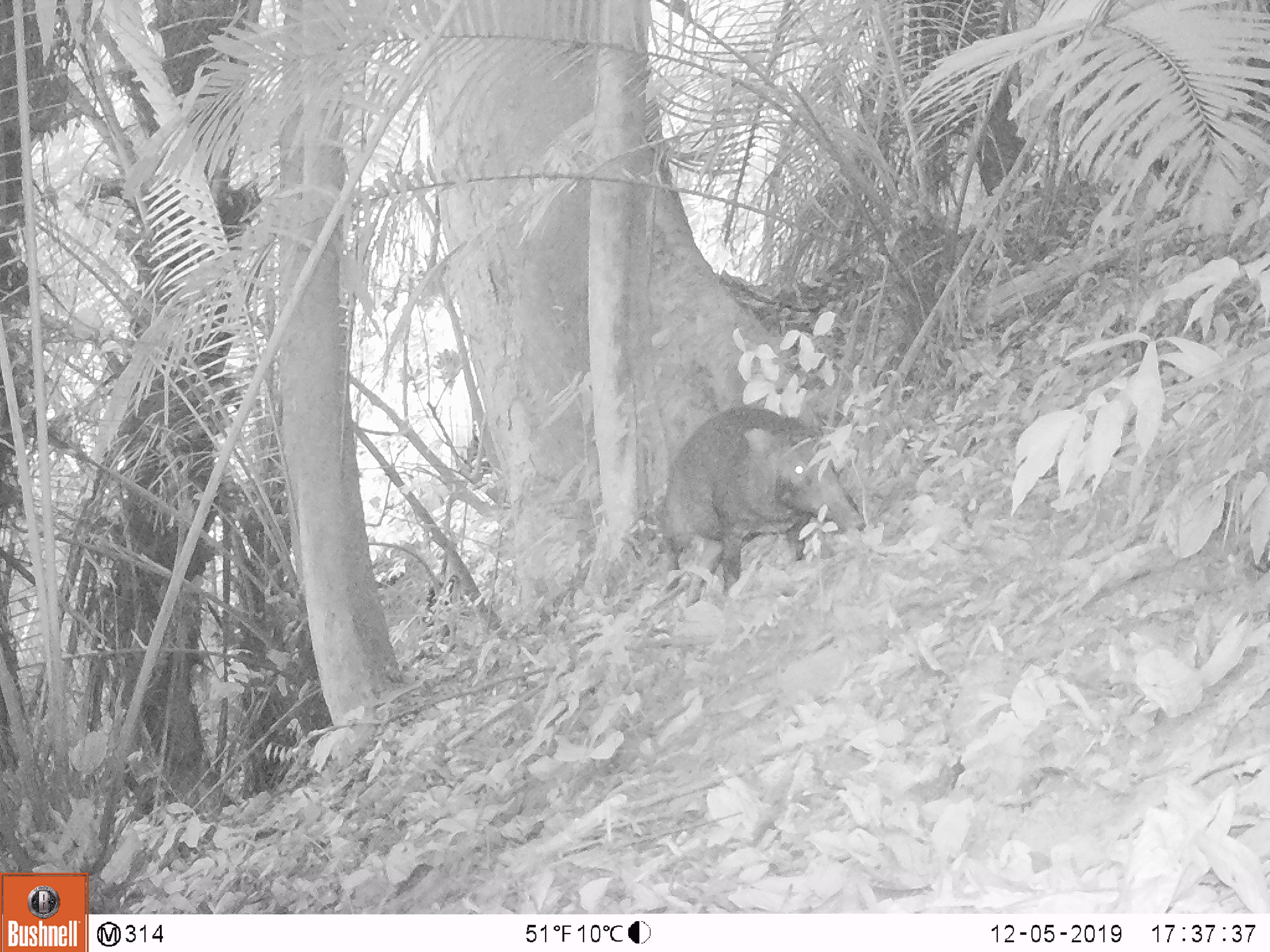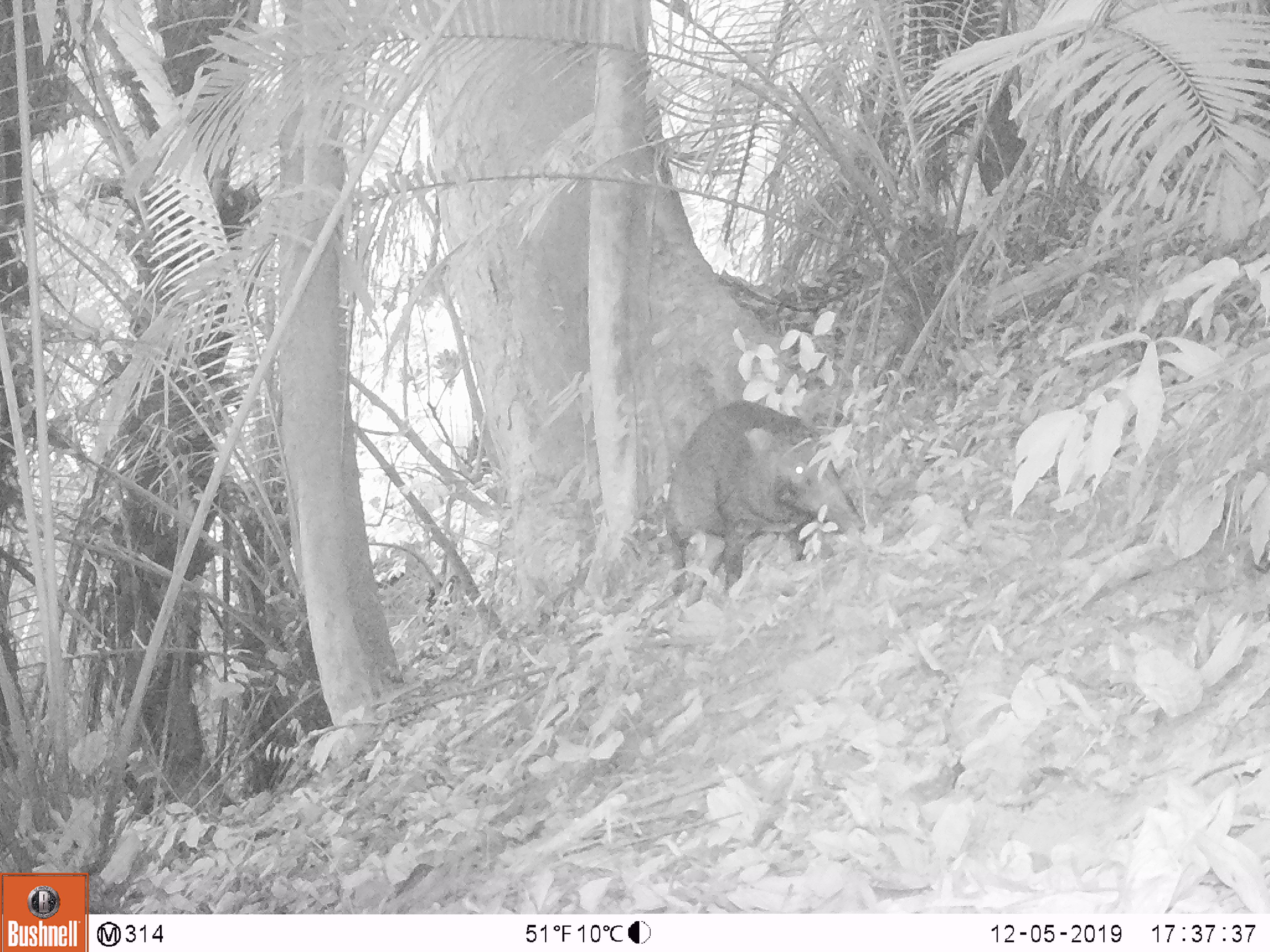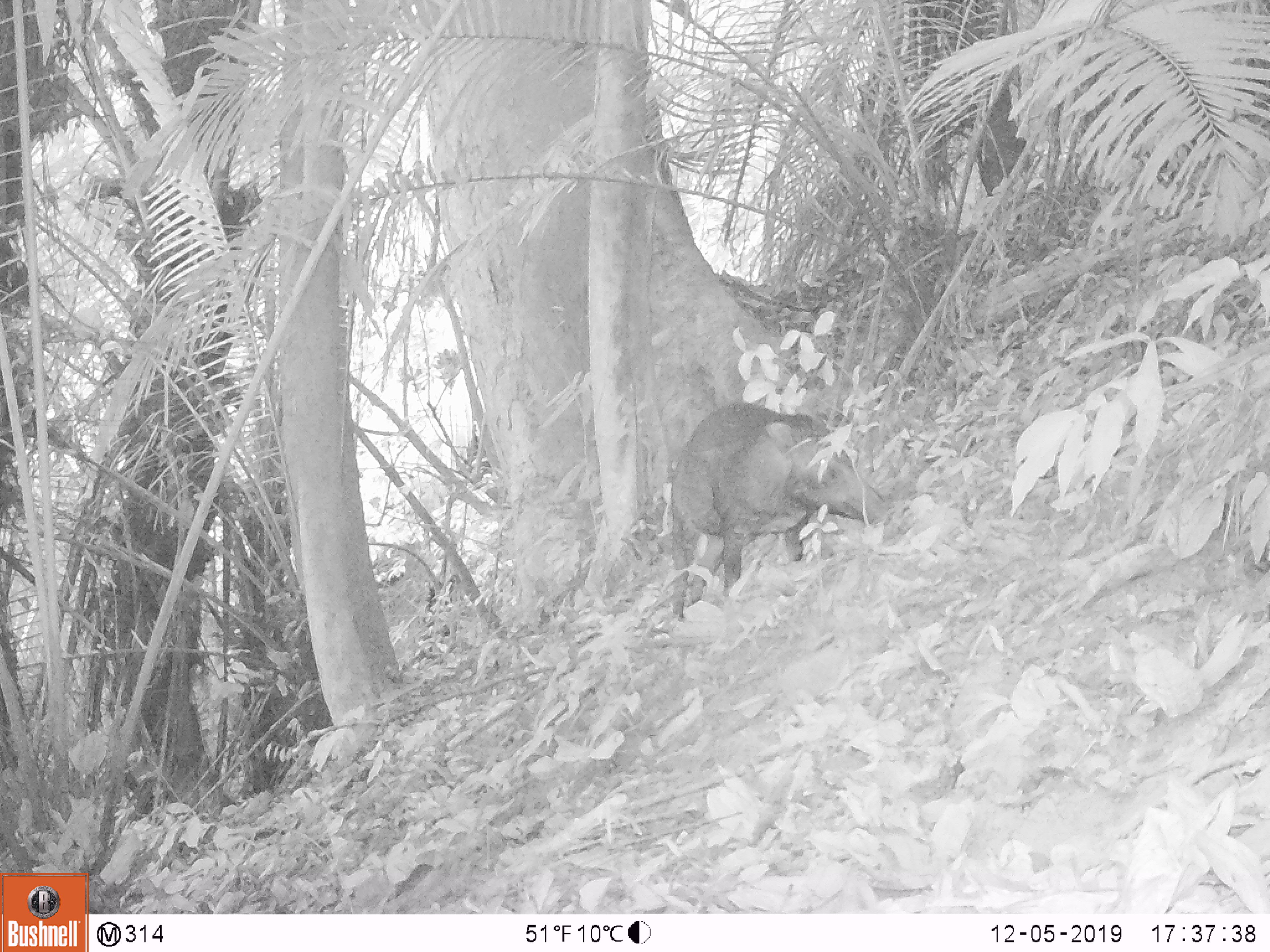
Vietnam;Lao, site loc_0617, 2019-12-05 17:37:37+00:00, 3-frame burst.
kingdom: Animalia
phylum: Chordata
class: Mammalia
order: Artiodactyla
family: Suidae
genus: Sus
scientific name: Sus scrofa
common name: eurasian wild pig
Eurasian wild pig (Sus scrofa). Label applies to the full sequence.